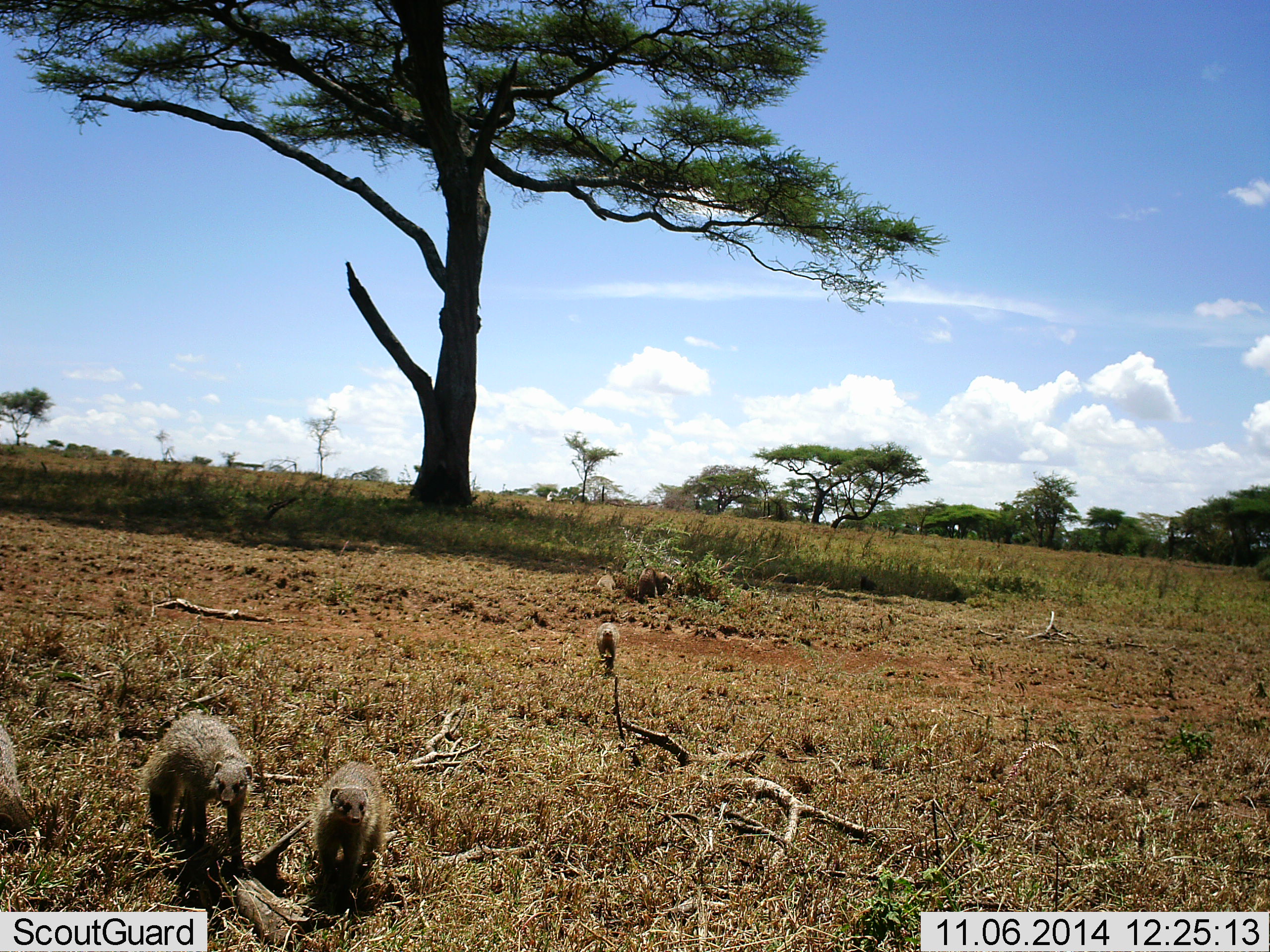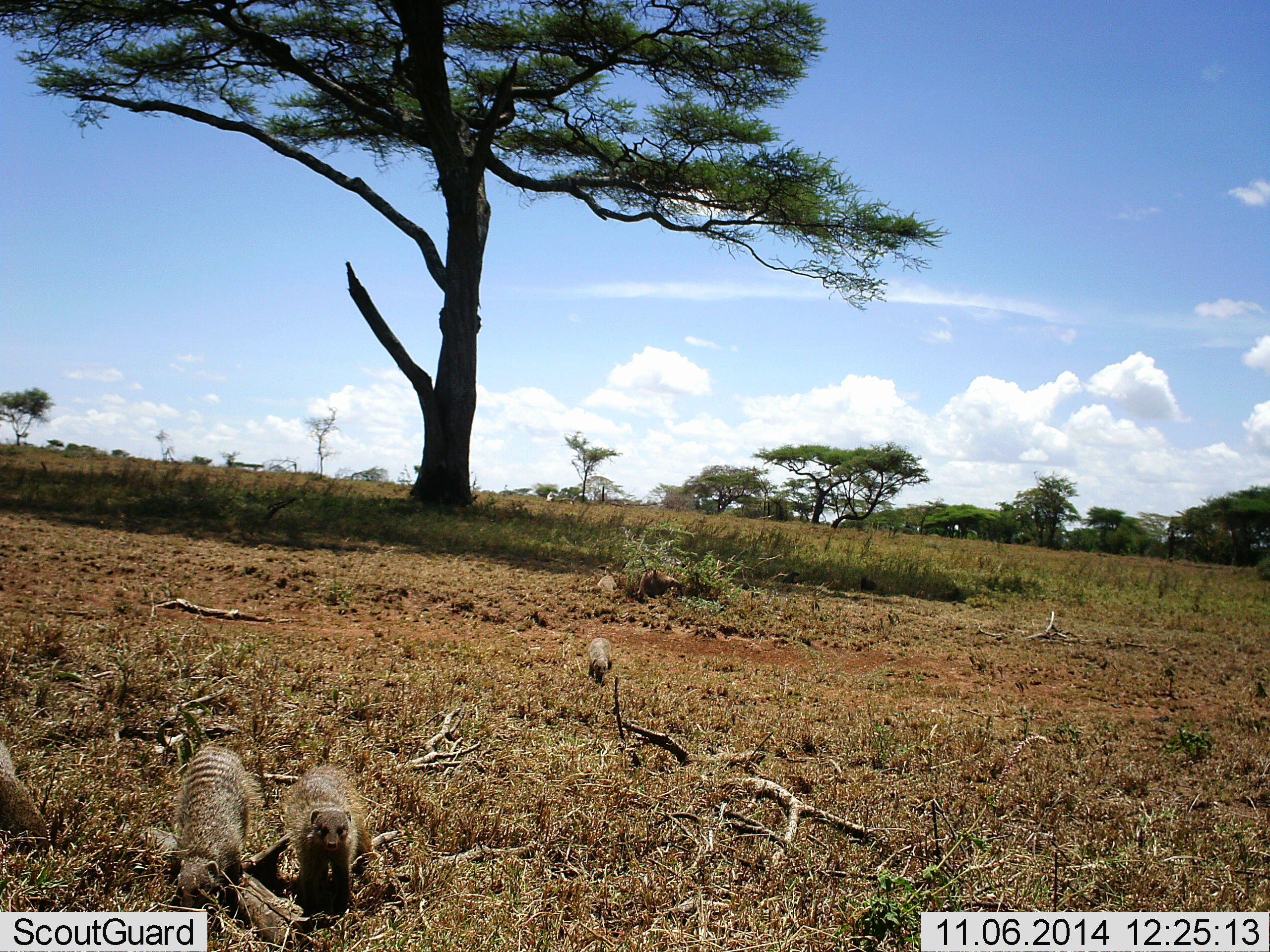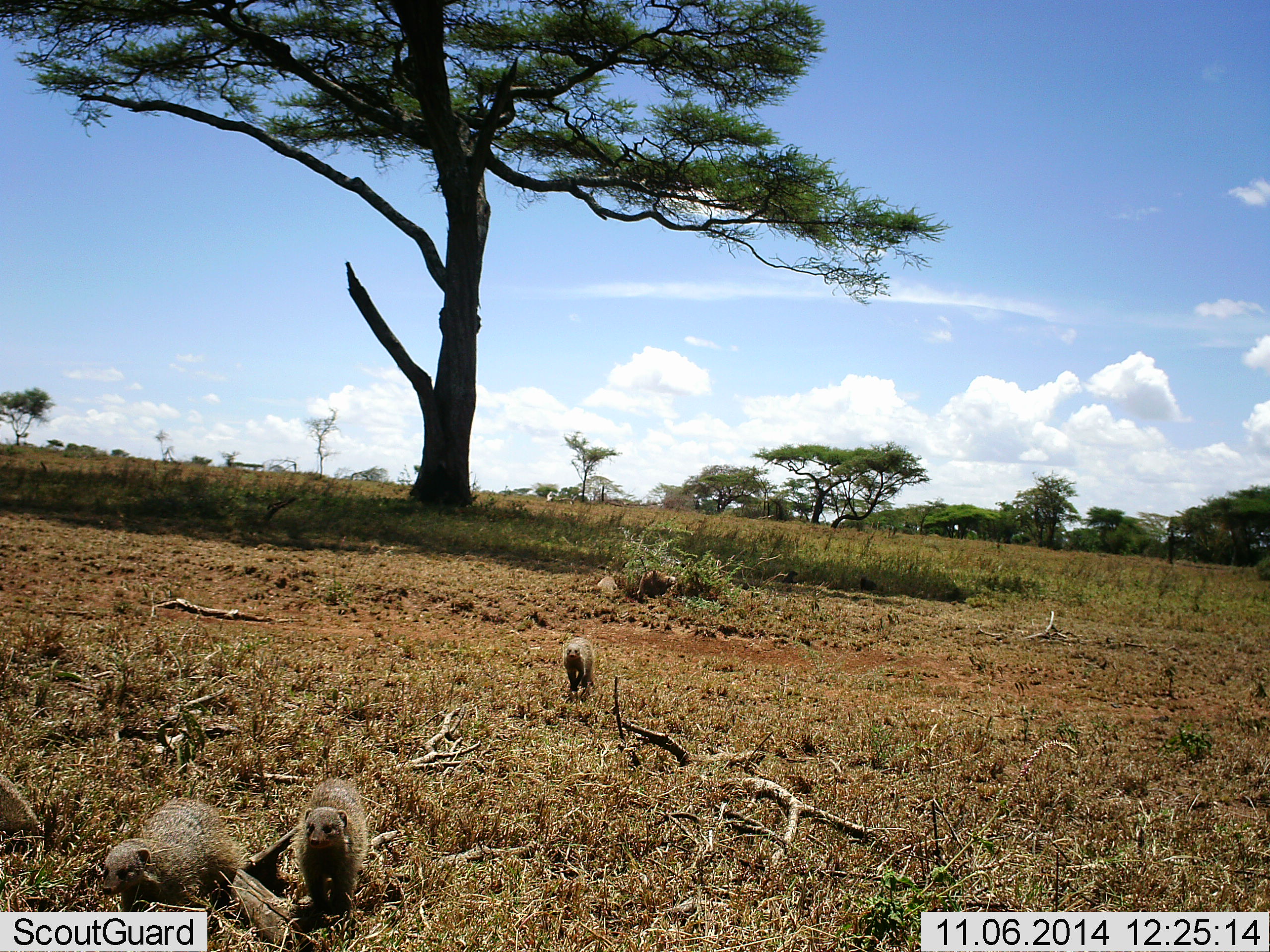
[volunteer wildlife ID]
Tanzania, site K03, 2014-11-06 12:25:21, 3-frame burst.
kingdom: Animalia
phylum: Chordata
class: Mammalia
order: Carnivora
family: Herpestidae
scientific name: Herpestidae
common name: mongoose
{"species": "mongoose (Herpestidae)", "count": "6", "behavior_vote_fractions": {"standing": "30%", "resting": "0%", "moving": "100%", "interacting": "0%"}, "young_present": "0%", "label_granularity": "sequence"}